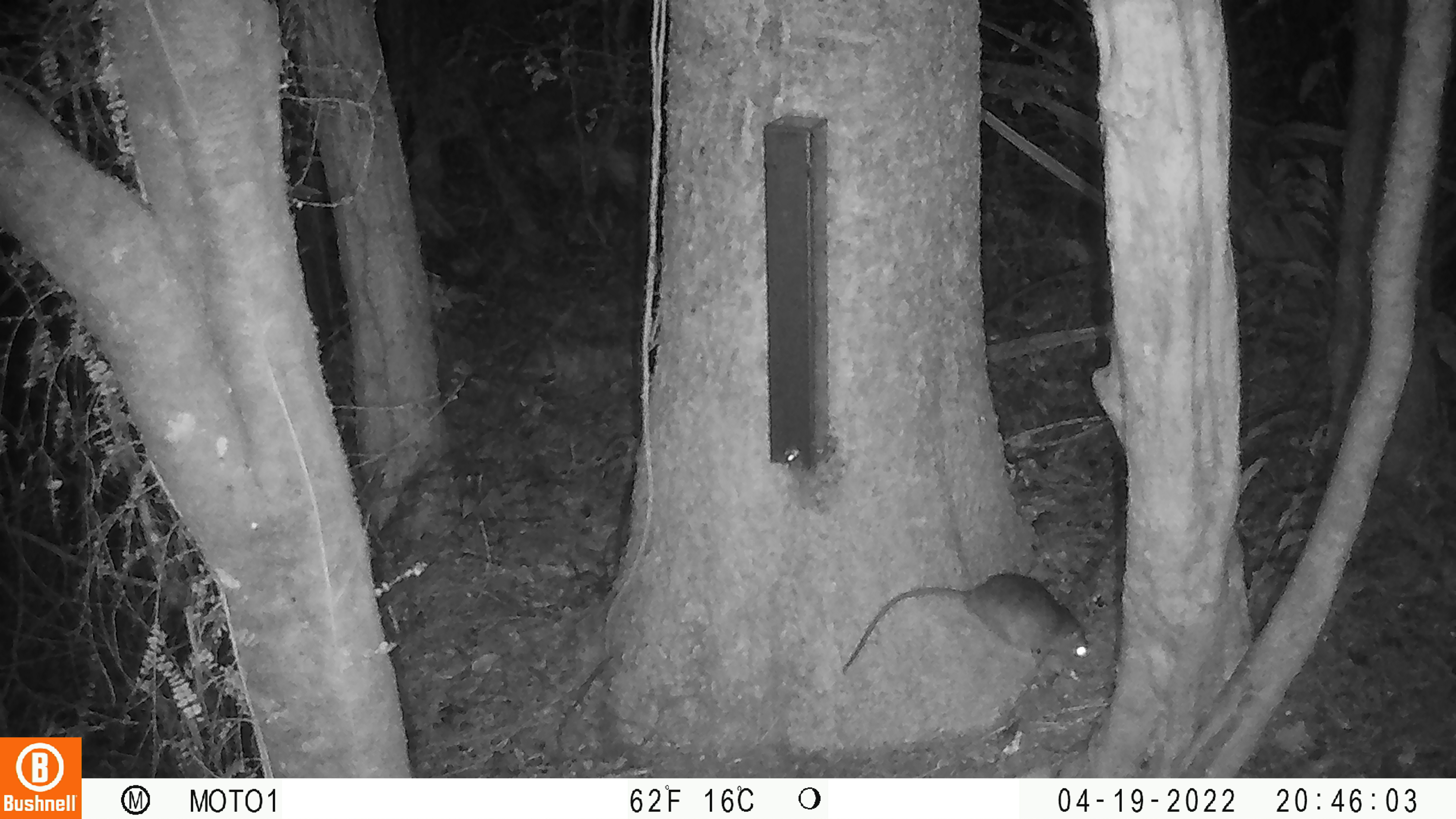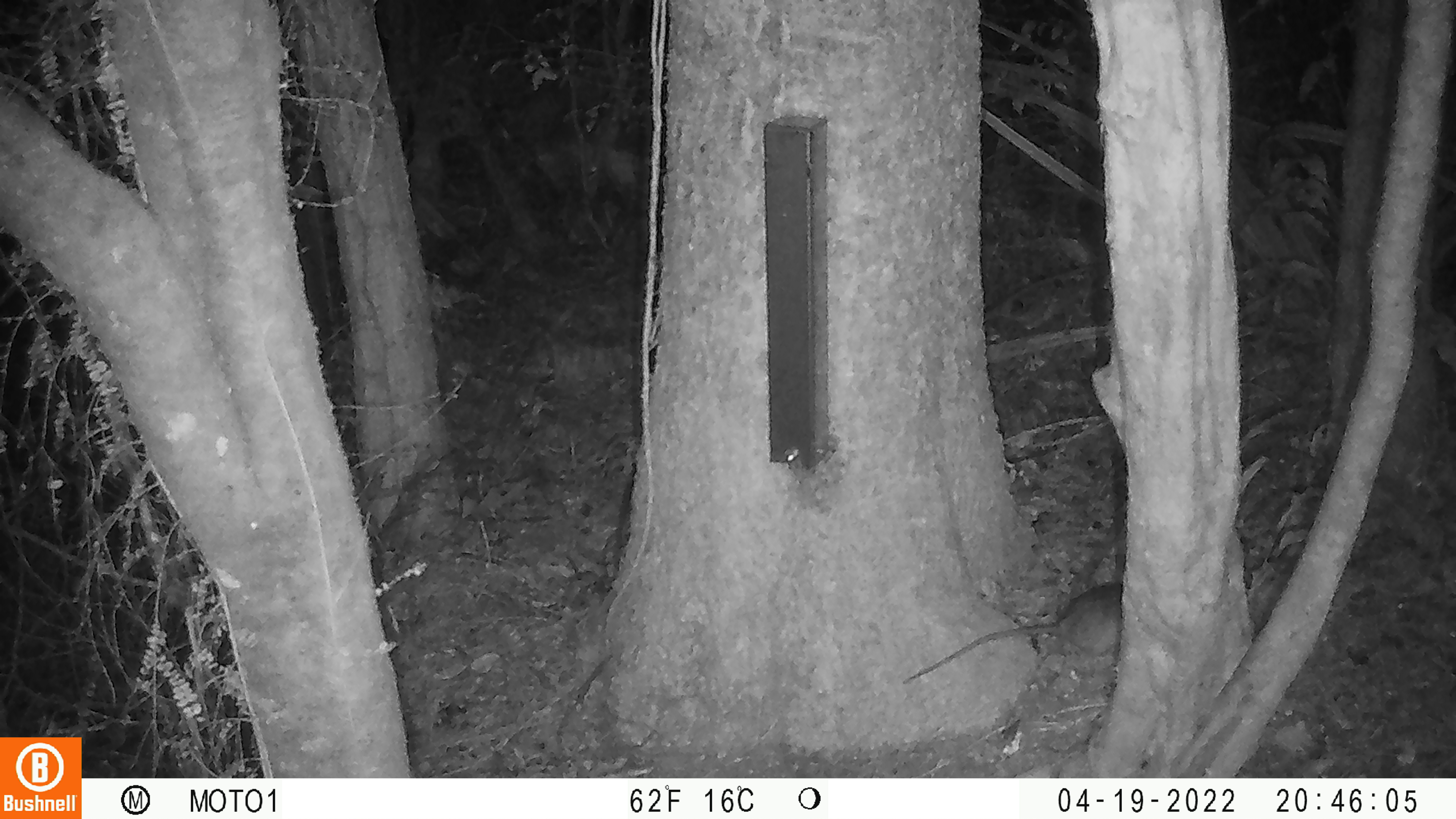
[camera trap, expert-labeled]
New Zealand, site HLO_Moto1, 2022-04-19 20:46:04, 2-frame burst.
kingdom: Animalia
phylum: Chordata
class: Mammalia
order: Rodentia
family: Muridae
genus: Rattus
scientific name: Rattus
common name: rat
Rat (Rattus).